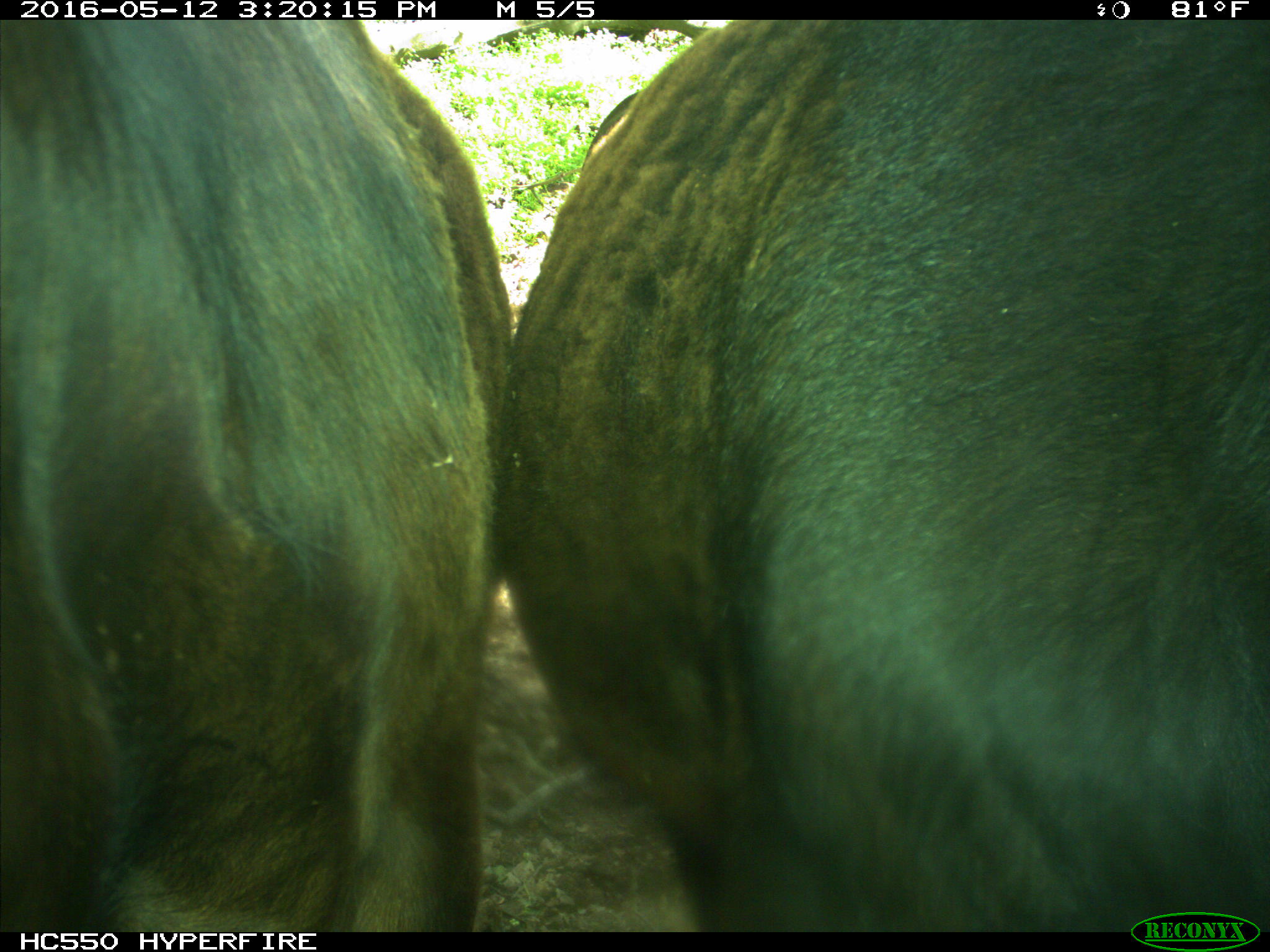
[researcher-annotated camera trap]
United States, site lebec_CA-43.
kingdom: Animalia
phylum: Chordata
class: Mammalia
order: Artiodactyla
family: Bovidae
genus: Bos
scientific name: Bos taurus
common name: domestic cow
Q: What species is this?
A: Bos taurus (domestic cow).